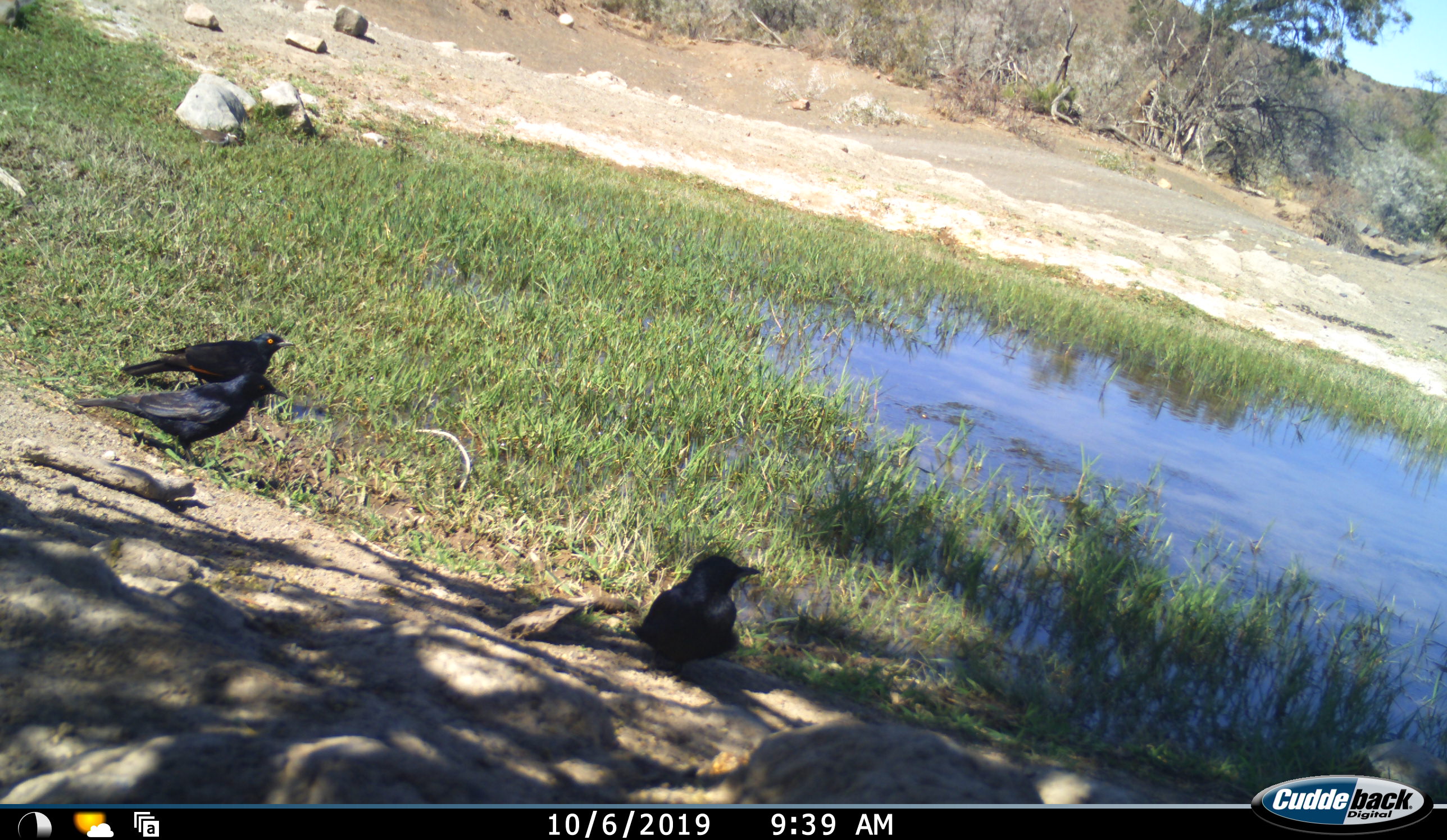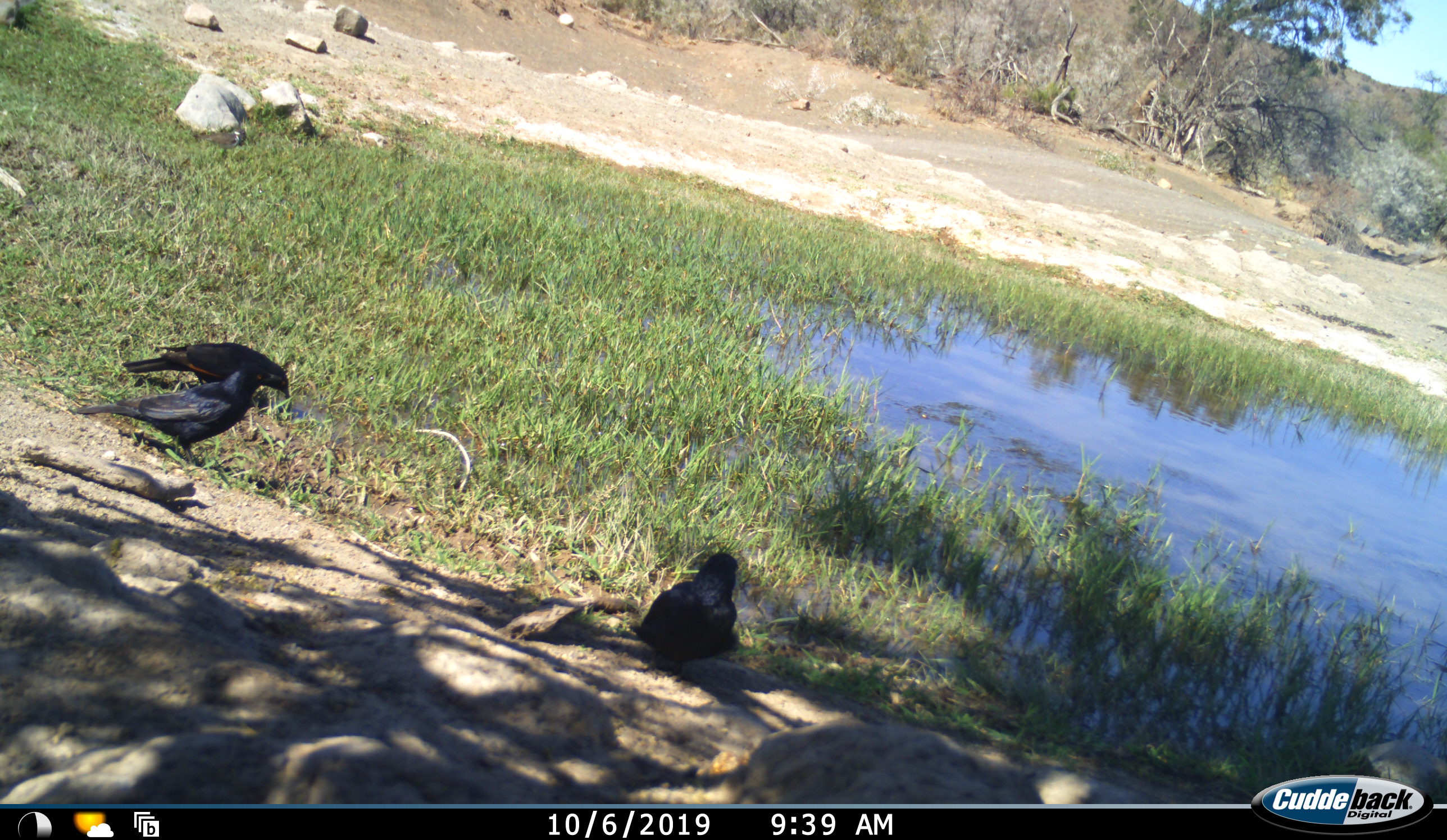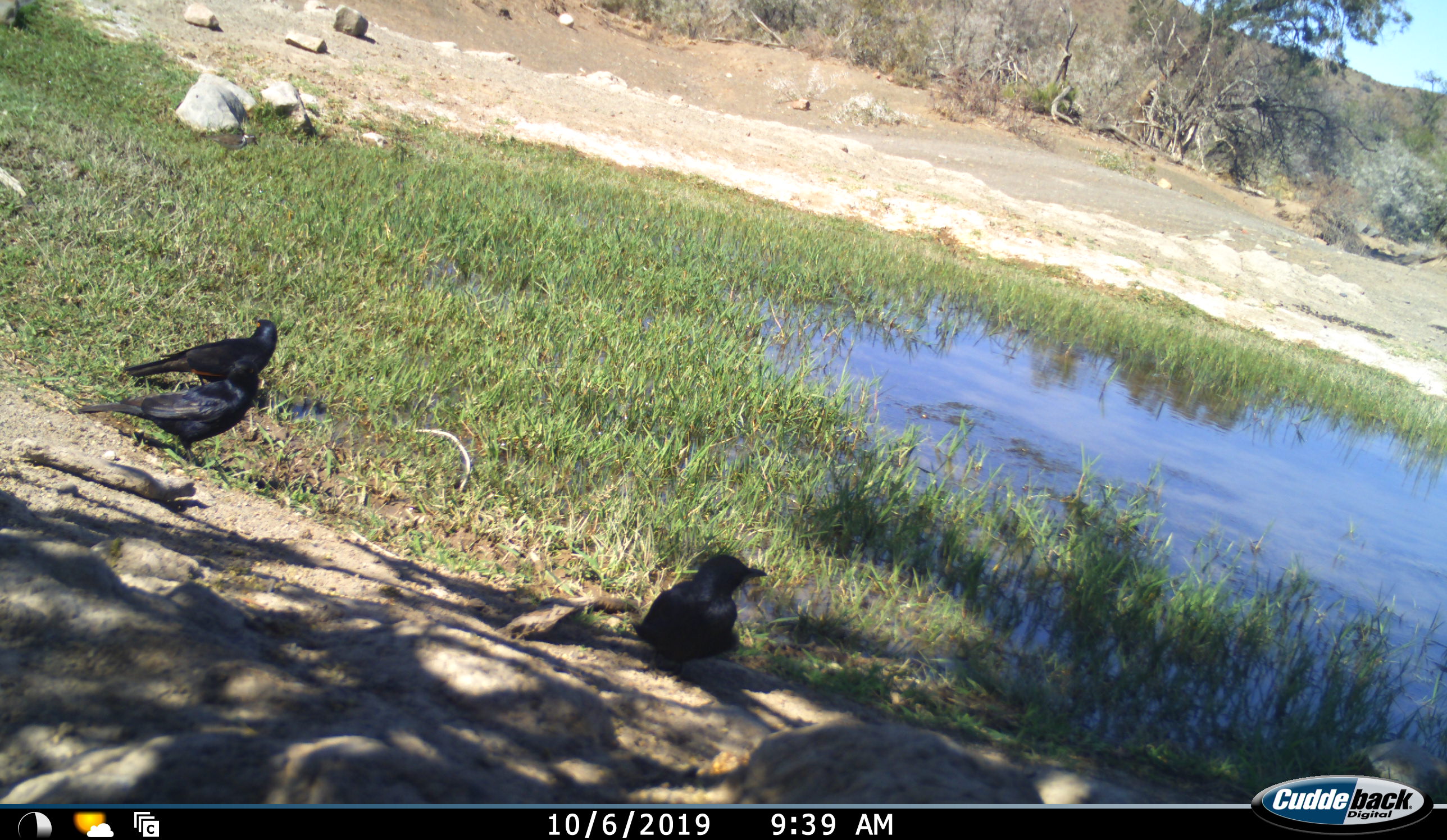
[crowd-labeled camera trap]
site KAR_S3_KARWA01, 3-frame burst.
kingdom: Animalia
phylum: Chordata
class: Aves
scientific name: Aves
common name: bird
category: birdother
Birdother (bird) (Aves), count 4. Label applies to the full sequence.